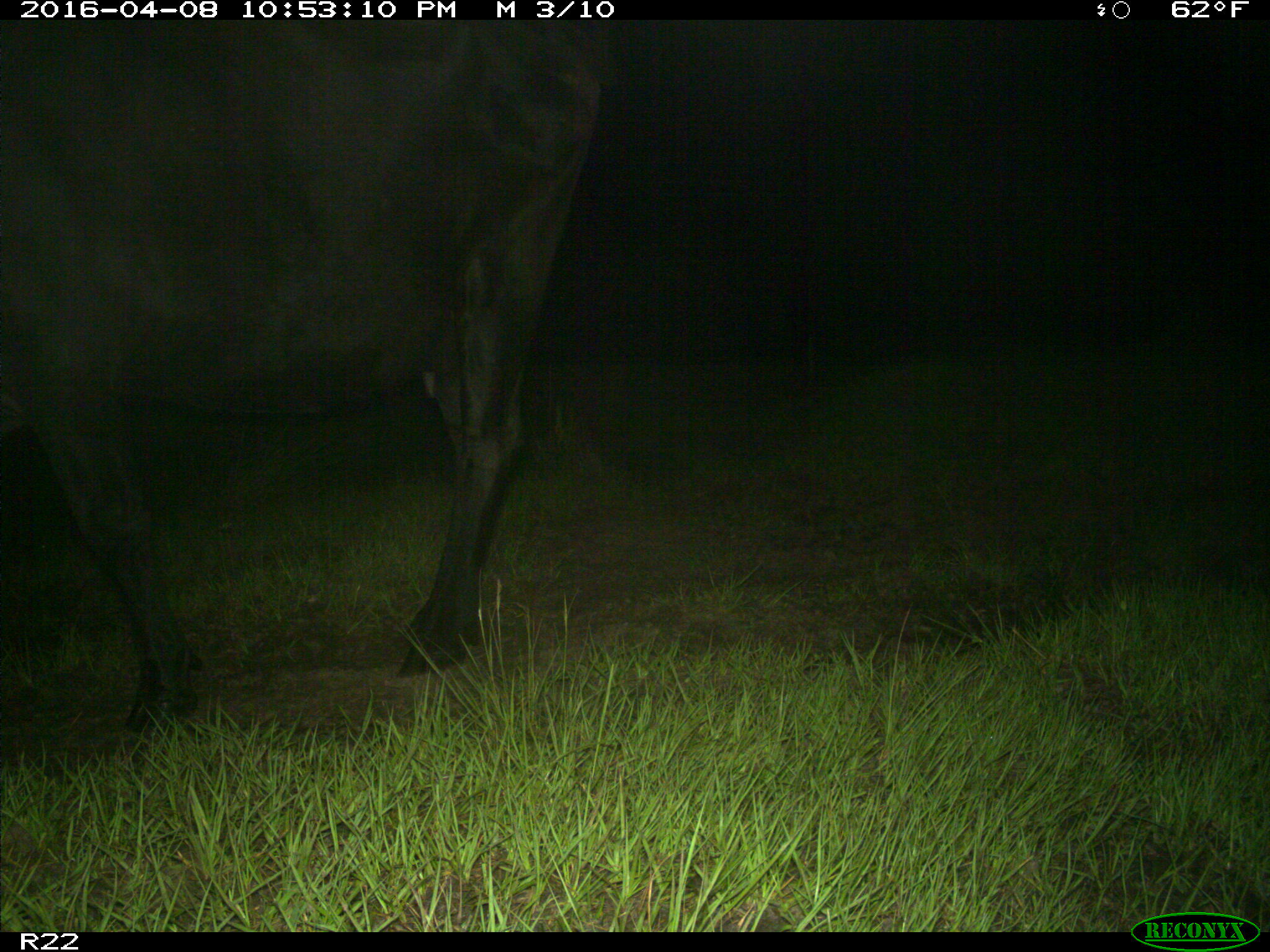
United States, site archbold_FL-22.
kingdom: Animalia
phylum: Chordata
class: Mammalia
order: Artiodactyla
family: Bovidae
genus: Bos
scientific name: Bos taurus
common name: domestic cow